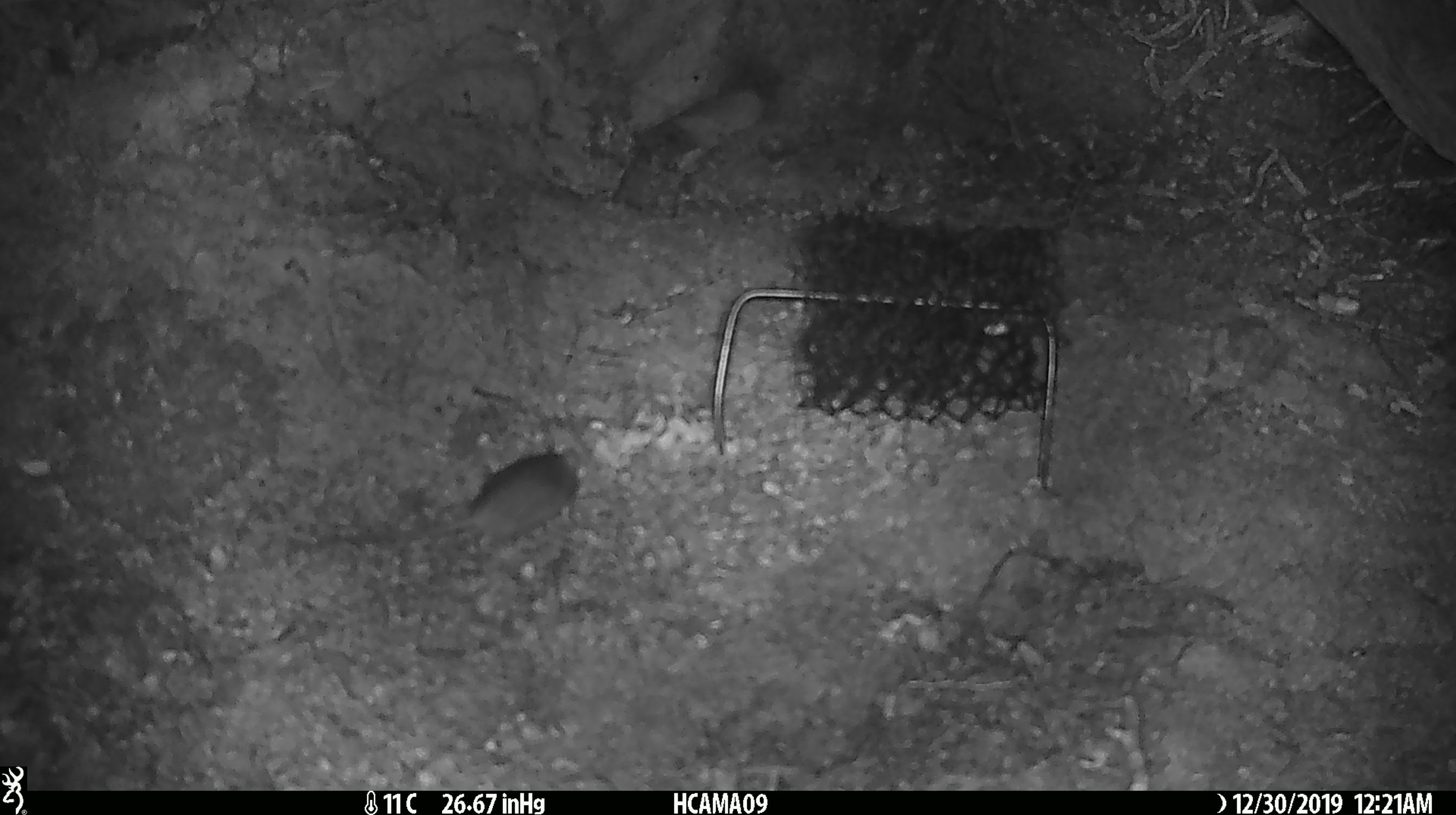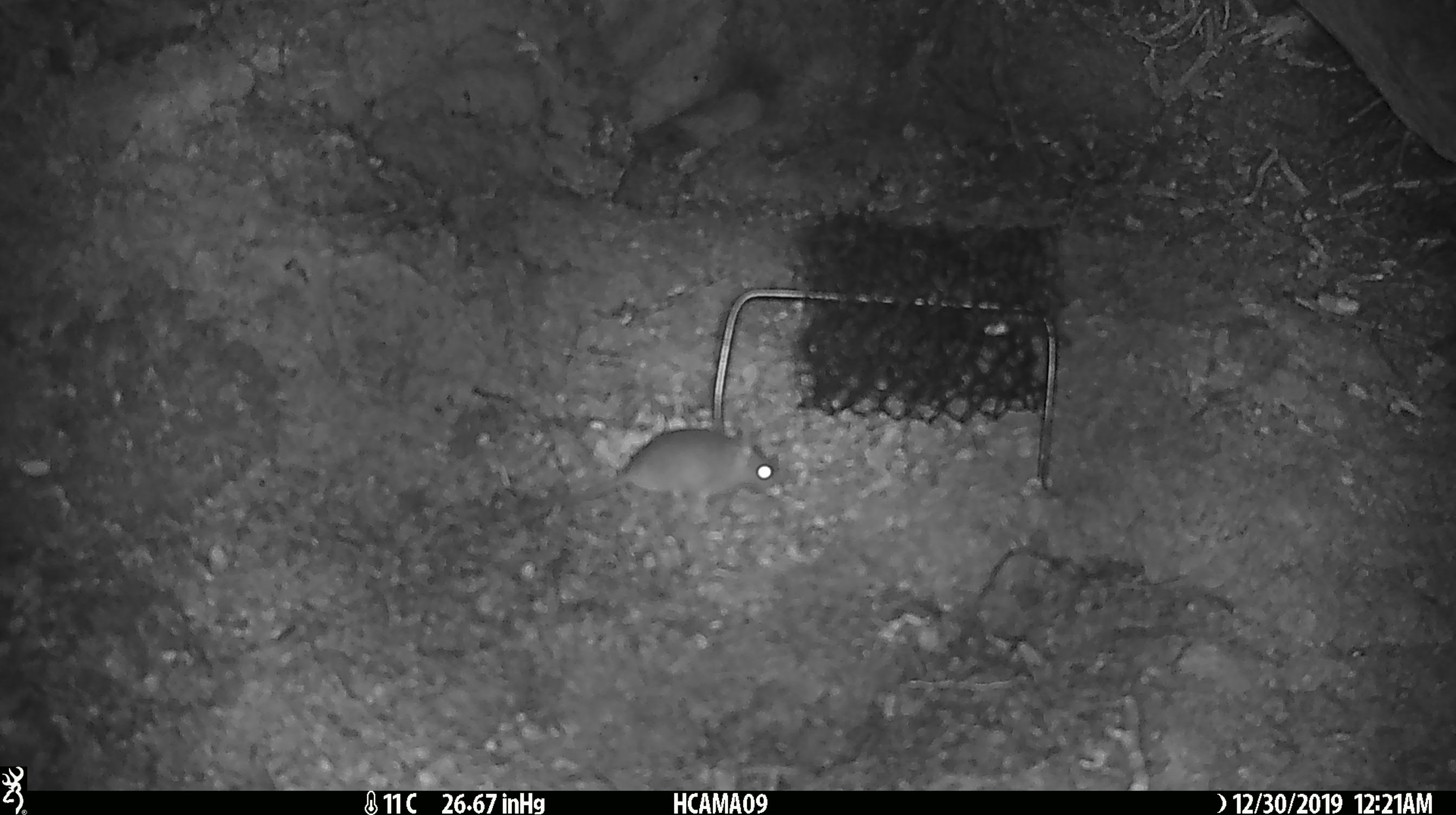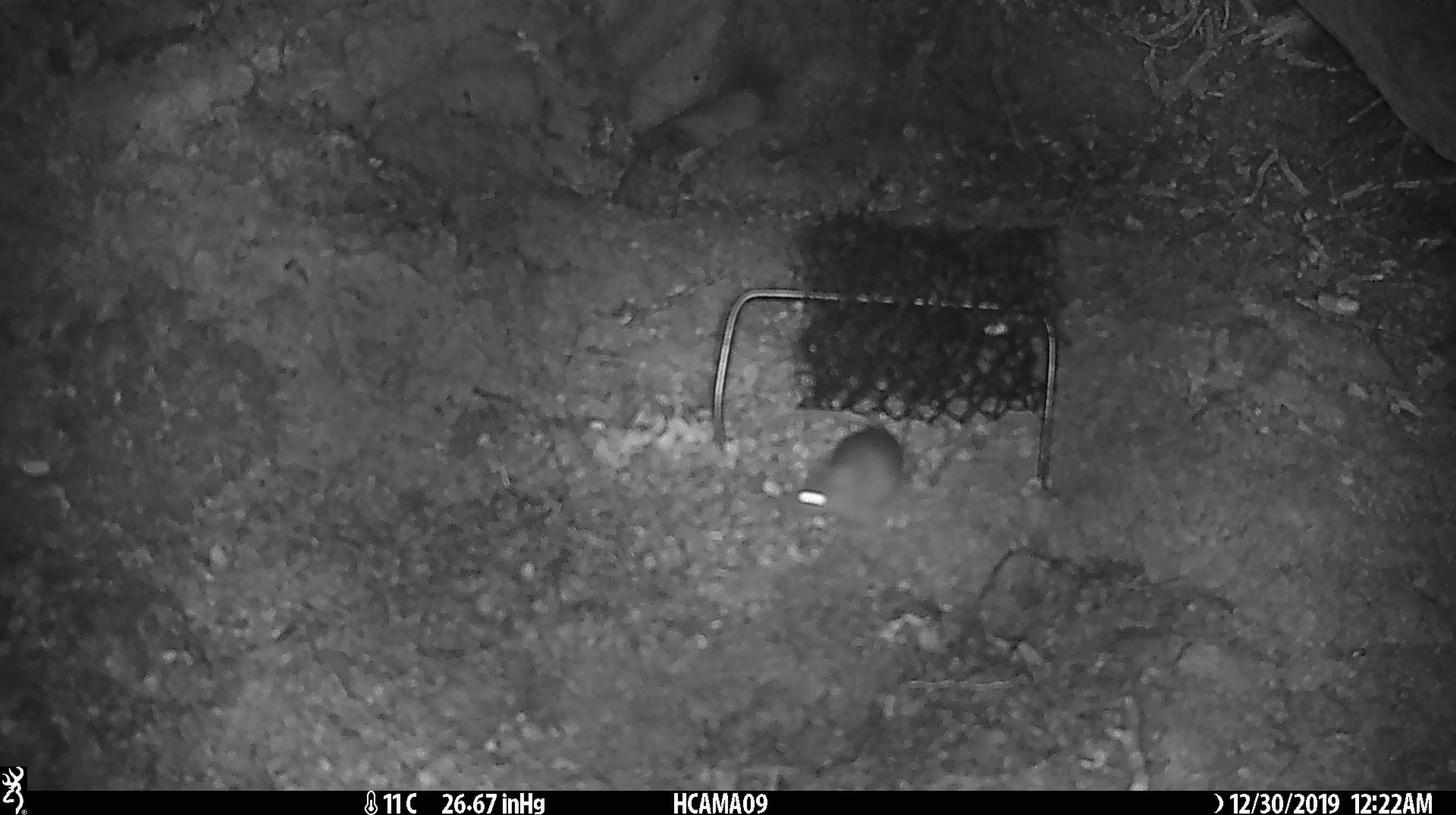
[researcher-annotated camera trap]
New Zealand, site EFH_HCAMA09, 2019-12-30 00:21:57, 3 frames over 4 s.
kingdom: Animalia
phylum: Chordata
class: Mammalia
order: Rodentia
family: Muridae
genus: Mus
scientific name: Mus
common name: mouse